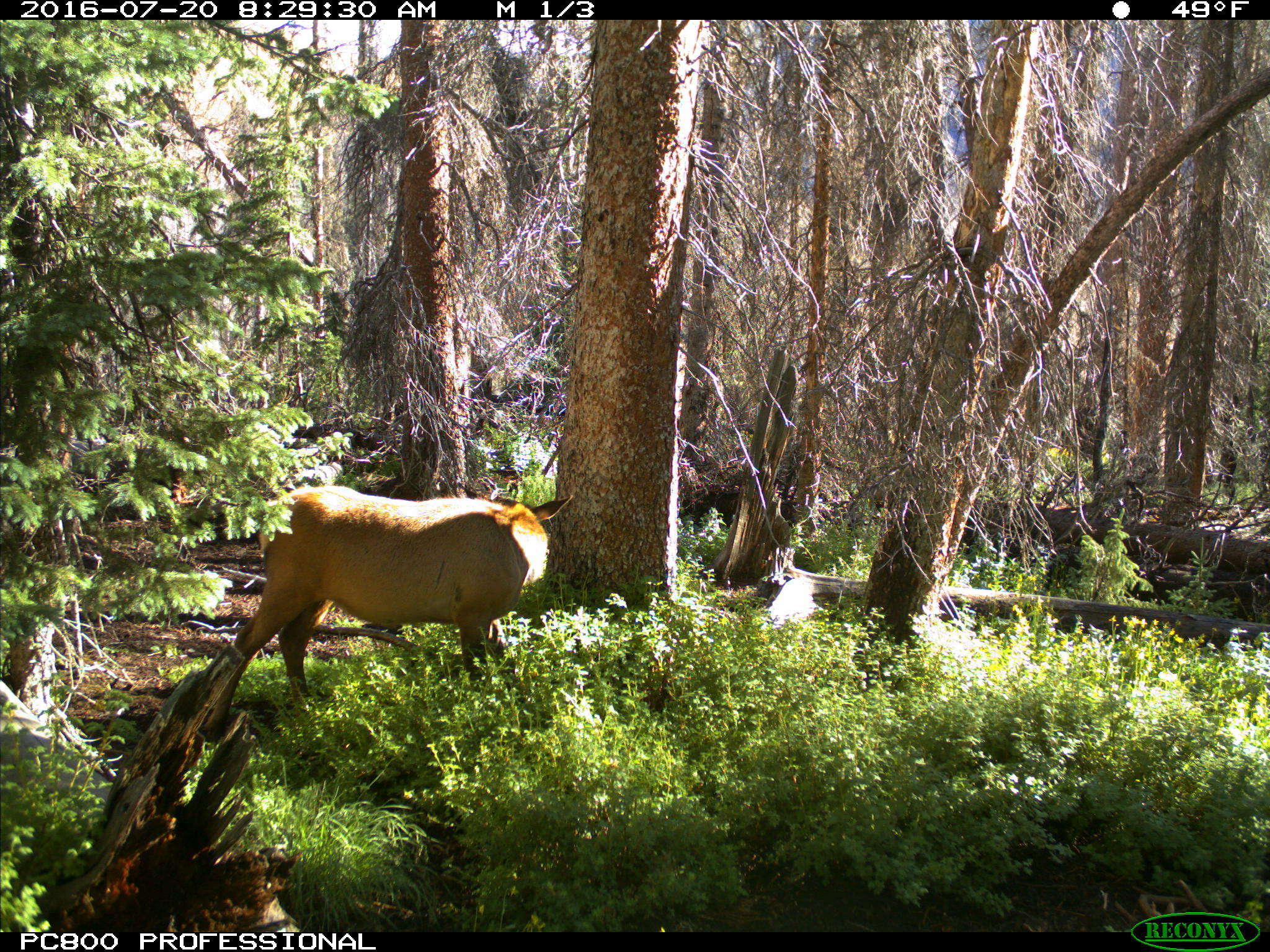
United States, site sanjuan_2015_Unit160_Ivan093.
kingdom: Animalia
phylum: Chordata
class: Mammalia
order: Artiodactyla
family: Cervidae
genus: Cervus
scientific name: Cervus elaphus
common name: red deer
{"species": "Cervus elaphus (red deer)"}